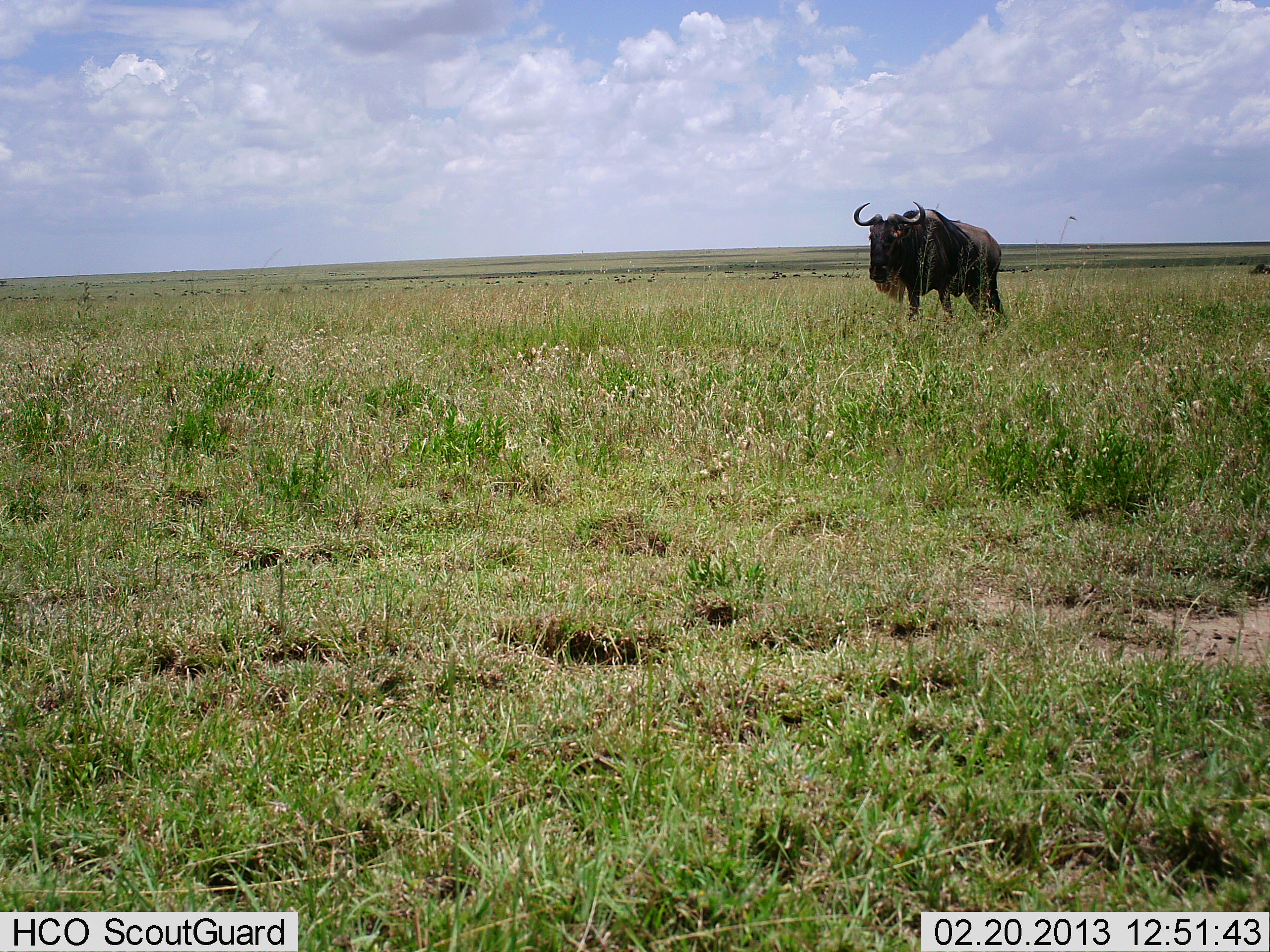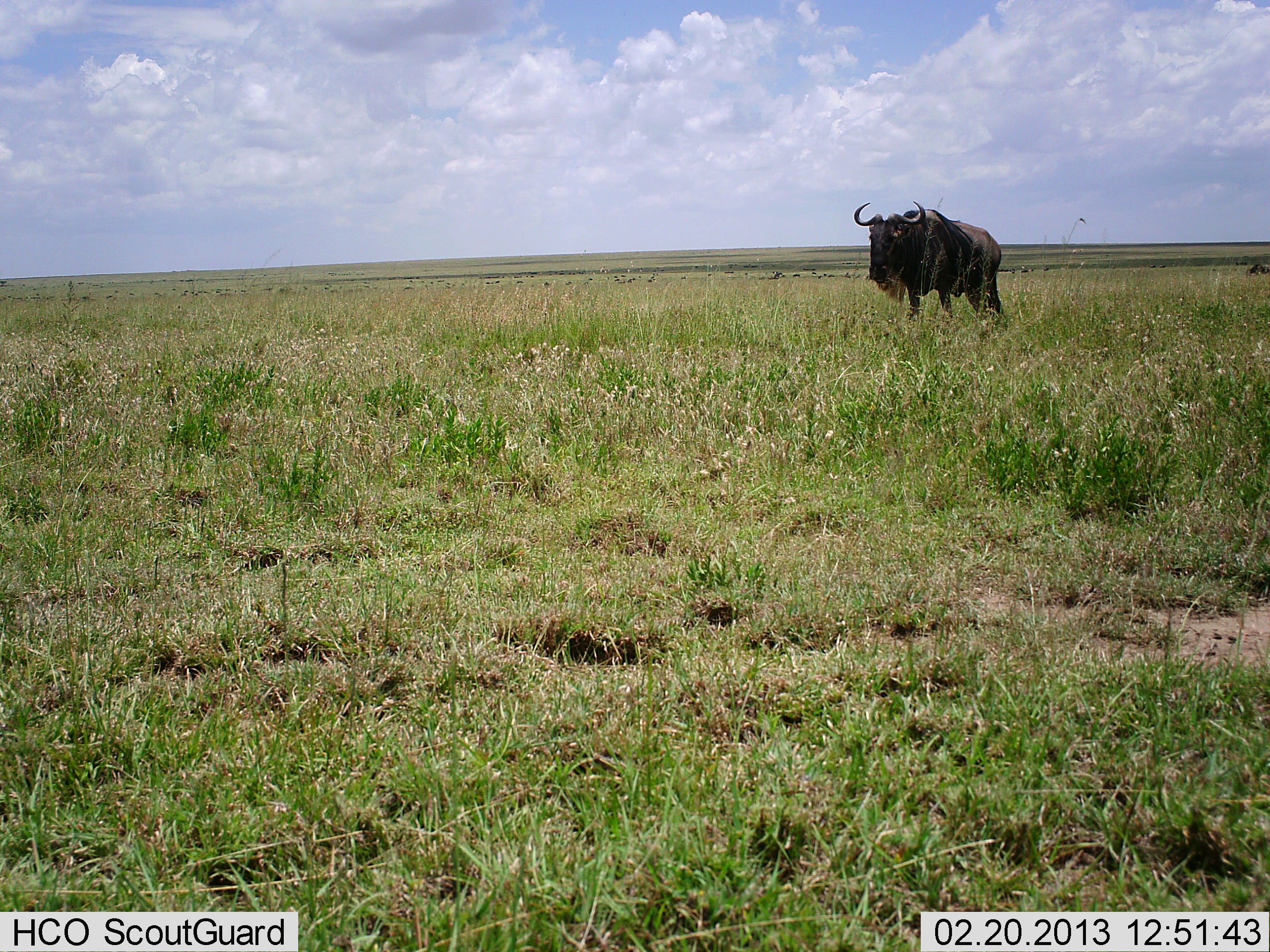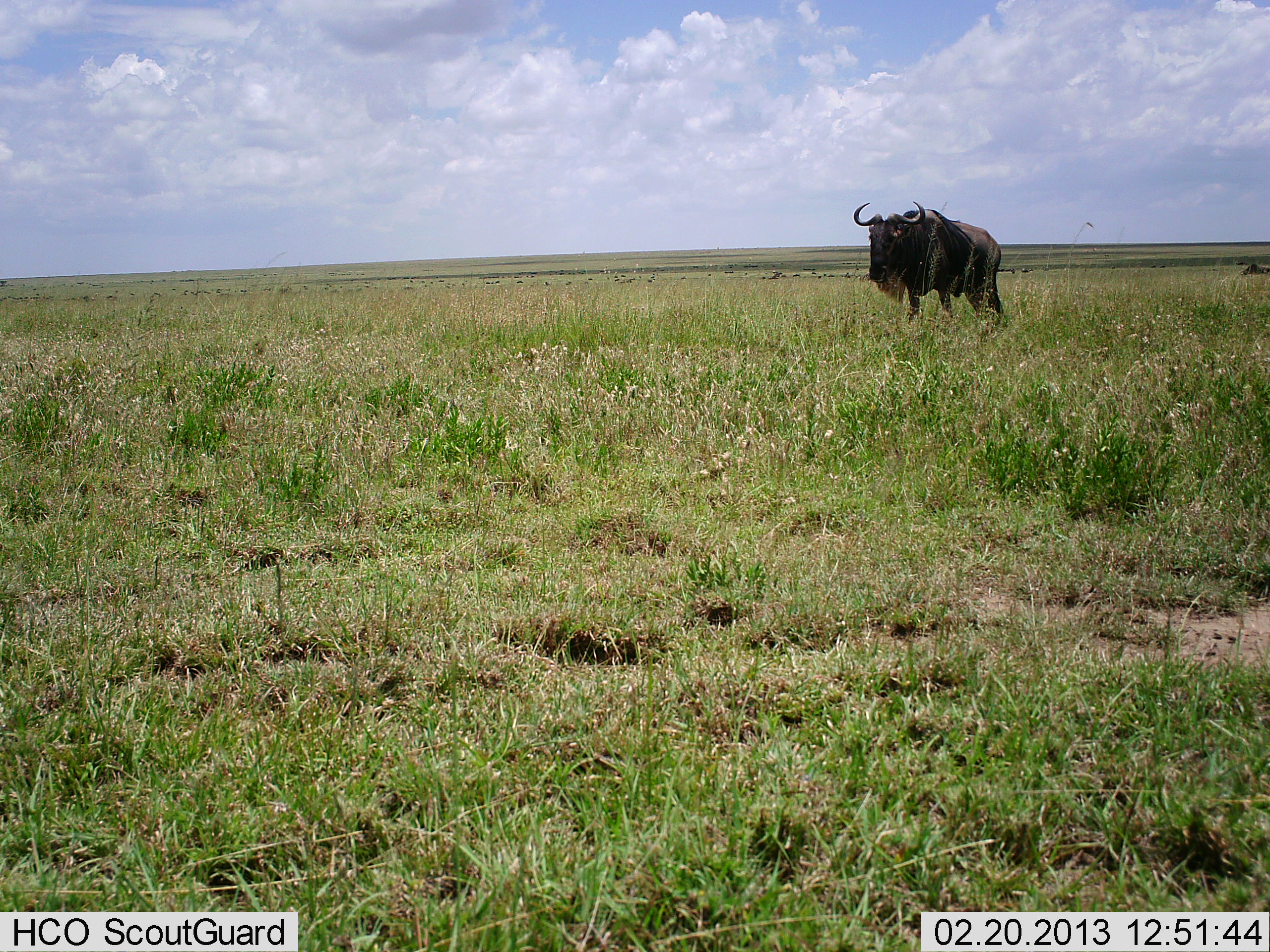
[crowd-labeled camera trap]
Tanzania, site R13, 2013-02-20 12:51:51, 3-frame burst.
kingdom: Animalia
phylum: Chordata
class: Mammalia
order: Artiodactyla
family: Bovidae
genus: Connochaetes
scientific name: Connochaetes taurinus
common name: blue wildebeest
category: wildebeest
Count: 1.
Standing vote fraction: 86%.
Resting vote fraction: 0%.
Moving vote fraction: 29%.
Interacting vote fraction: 0%.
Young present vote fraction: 0%.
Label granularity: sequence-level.